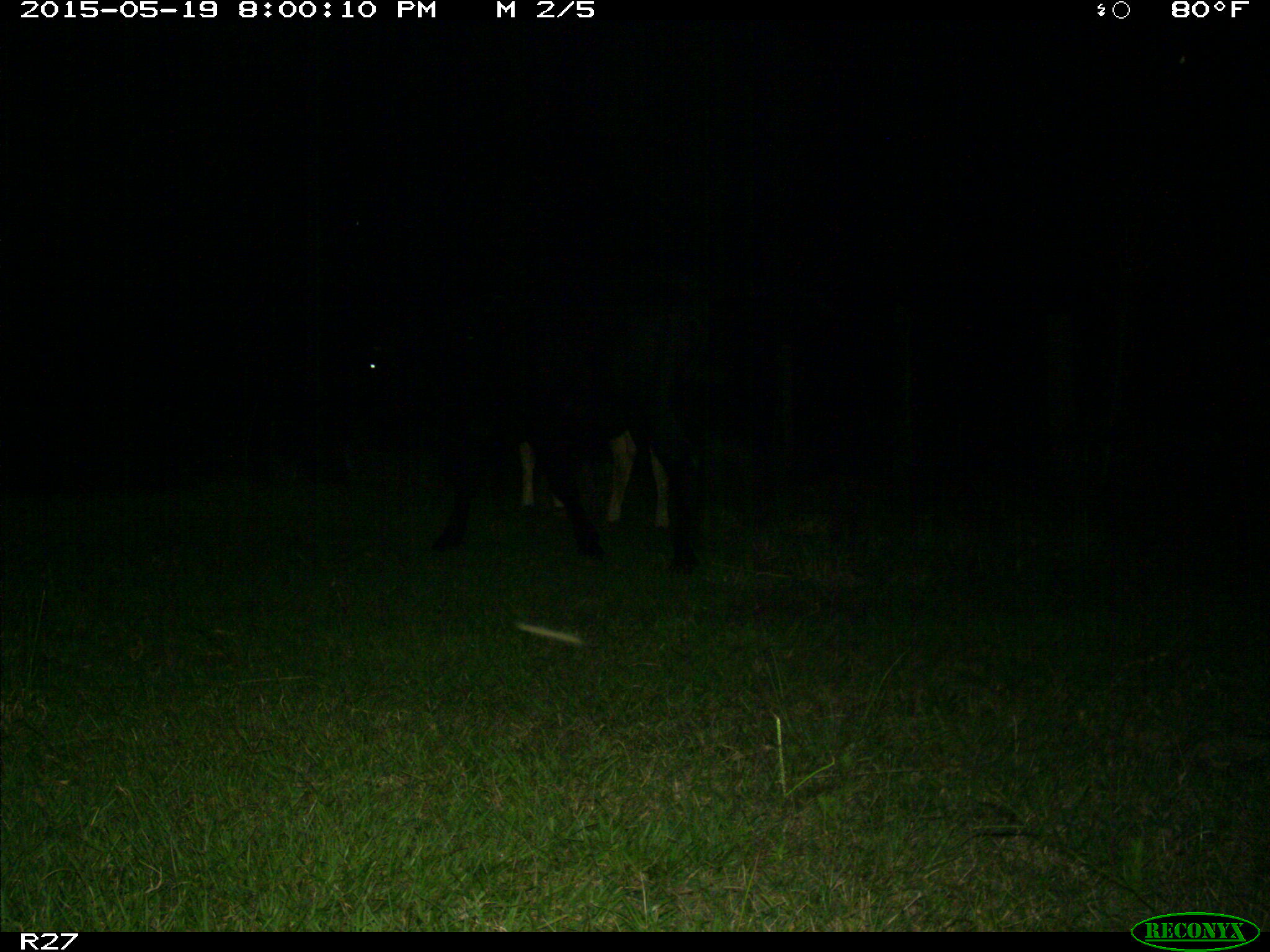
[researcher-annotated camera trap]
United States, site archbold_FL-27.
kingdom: Animalia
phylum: Chordata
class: Mammalia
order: Artiodactyla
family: Bovidae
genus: Bos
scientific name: Bos taurus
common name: domestic cow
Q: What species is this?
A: Bos taurus (domestic cow).